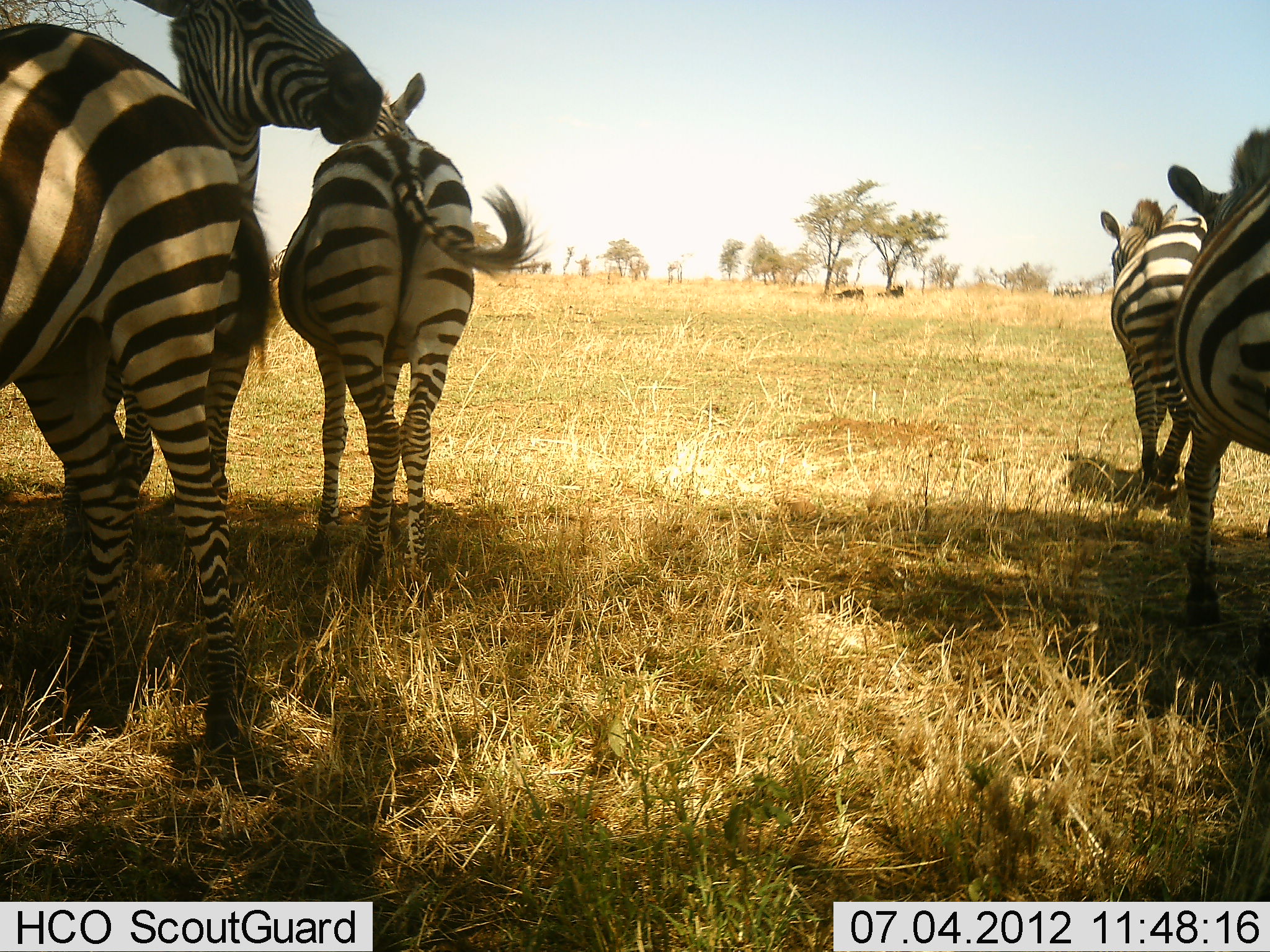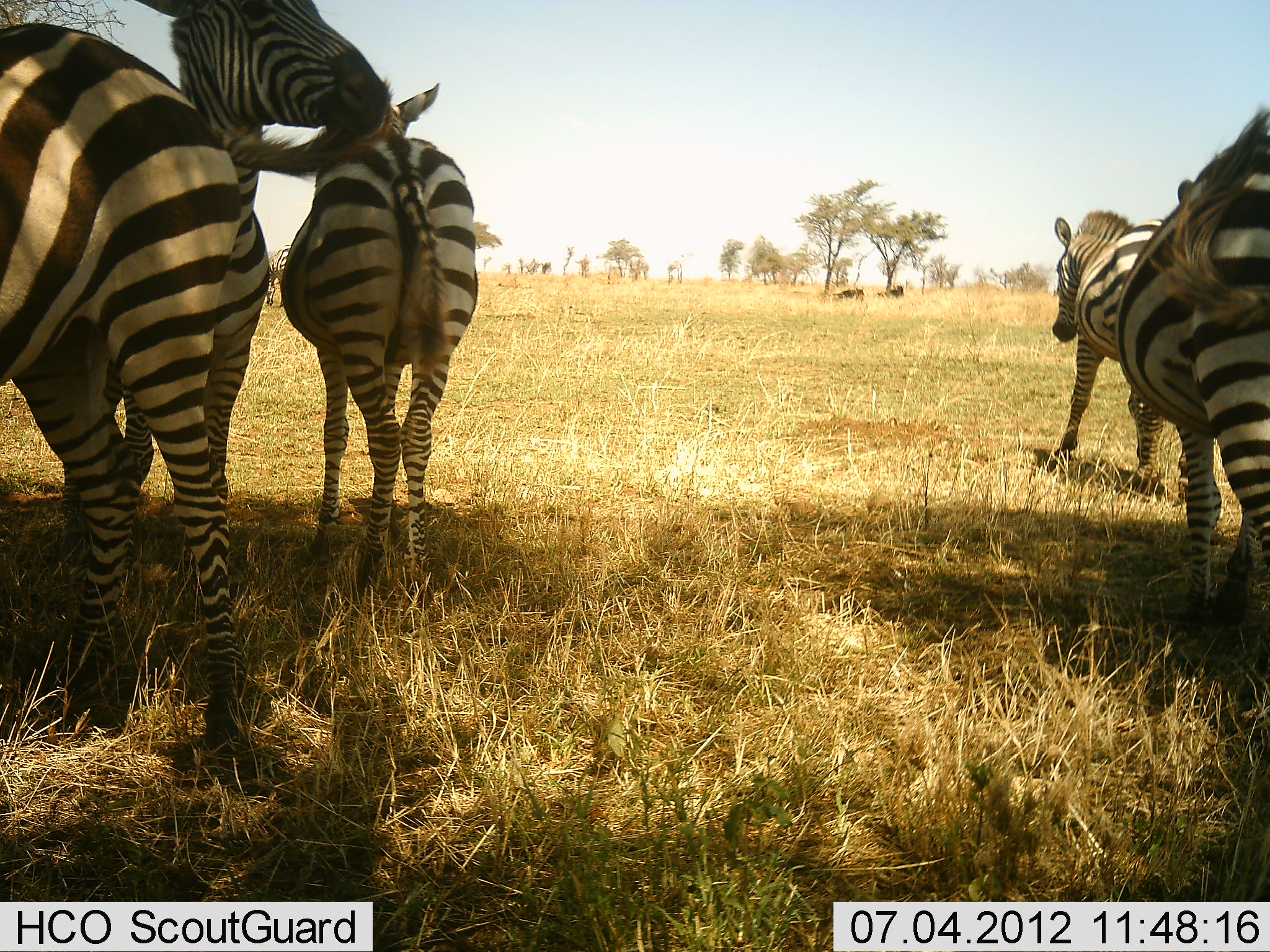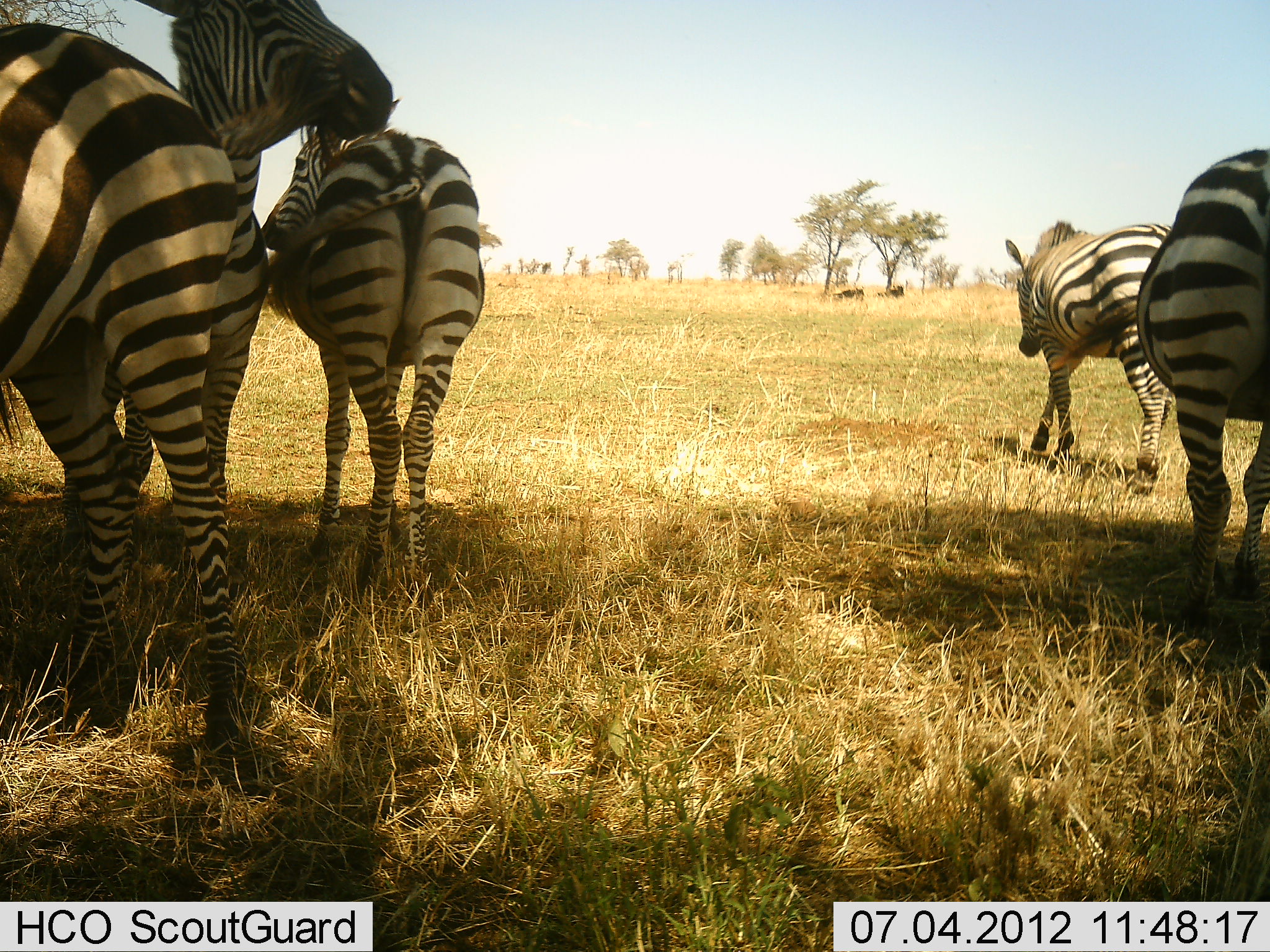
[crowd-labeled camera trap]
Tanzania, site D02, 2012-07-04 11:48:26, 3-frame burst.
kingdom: Animalia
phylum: Chordata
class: Mammalia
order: Perissodactyla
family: Equidae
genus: Equus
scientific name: Equus quagga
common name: plains zebra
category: zebra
Zebra (plains zebra) (Equus quagga), count 5. Behavior (volunteer vote fractions): standing 73%, resting 18%, moving 73%, interacting 9%. Young present (vote fraction): 0%. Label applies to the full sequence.